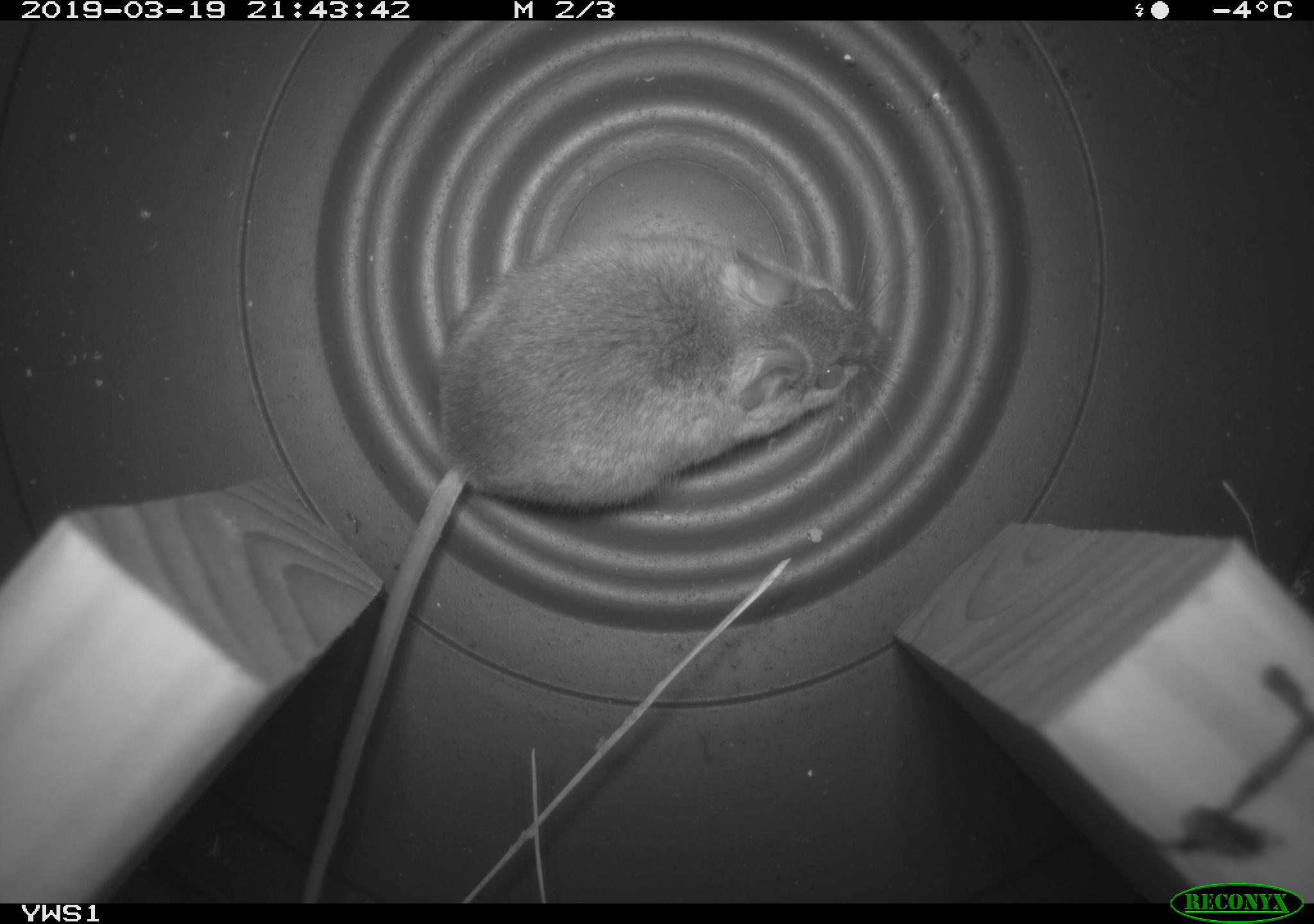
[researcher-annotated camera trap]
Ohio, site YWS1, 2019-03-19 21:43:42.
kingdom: Animalia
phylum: Chordata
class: Mammalia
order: Rodentia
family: Cricetidae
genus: Peromyscus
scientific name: Peromyscus leucopus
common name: white-footed mouse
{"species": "white-footed mouse (Peromyscus leucopus)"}